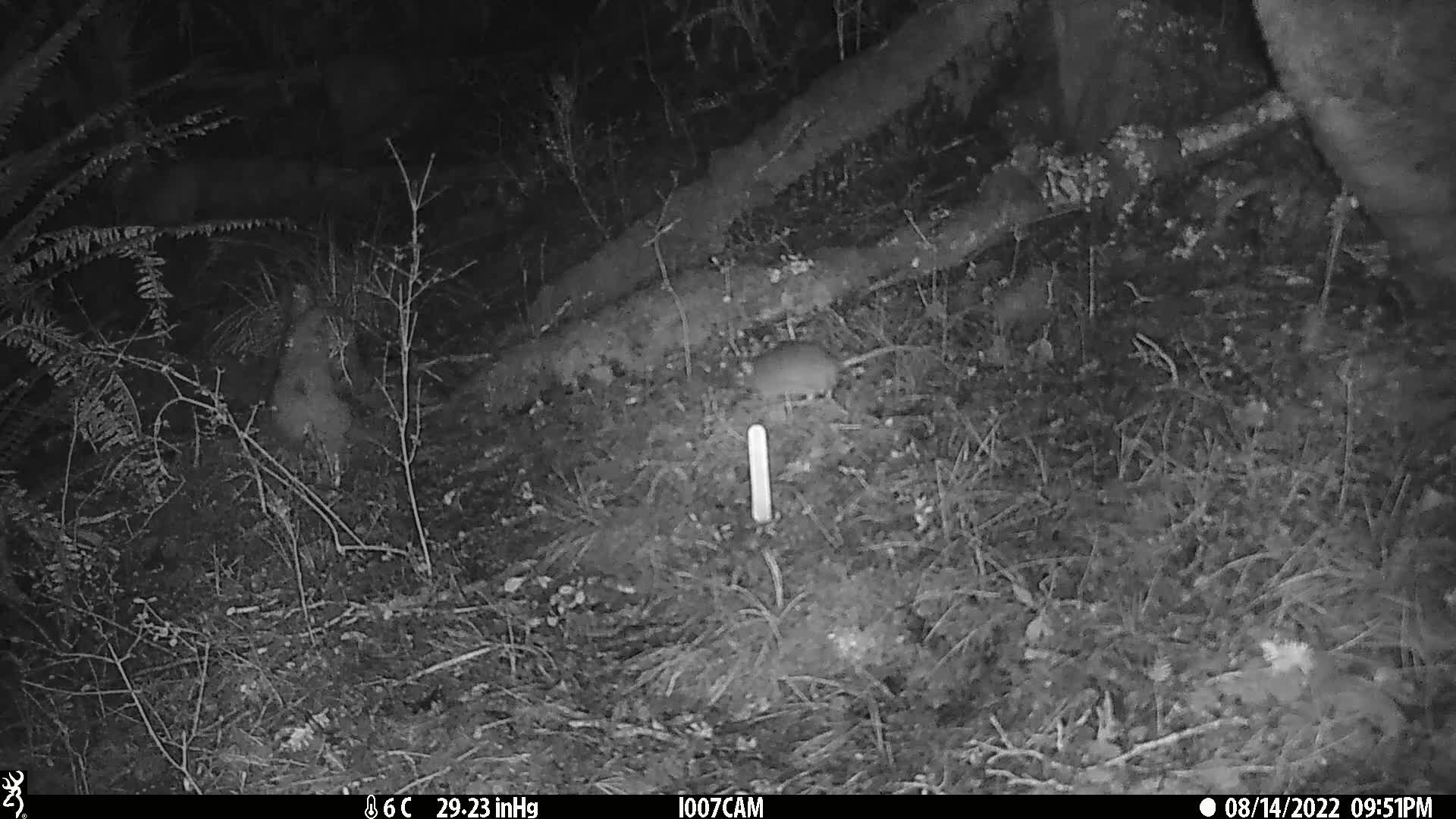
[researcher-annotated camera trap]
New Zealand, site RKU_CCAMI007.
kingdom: Animalia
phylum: Chordata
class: Mammalia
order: Rodentia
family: Muridae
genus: Rattus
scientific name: Rattus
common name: rat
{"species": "rat (Rattus)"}